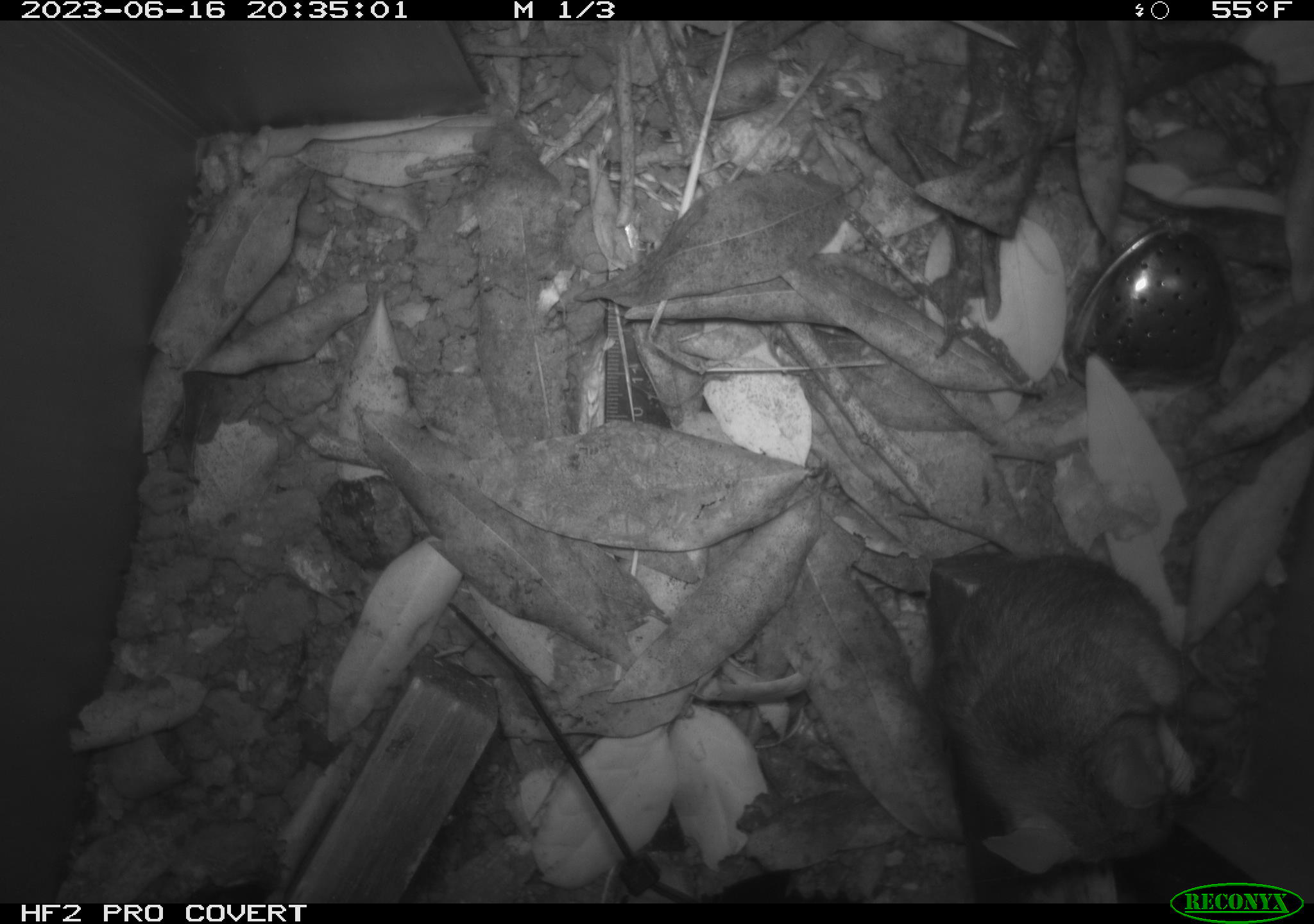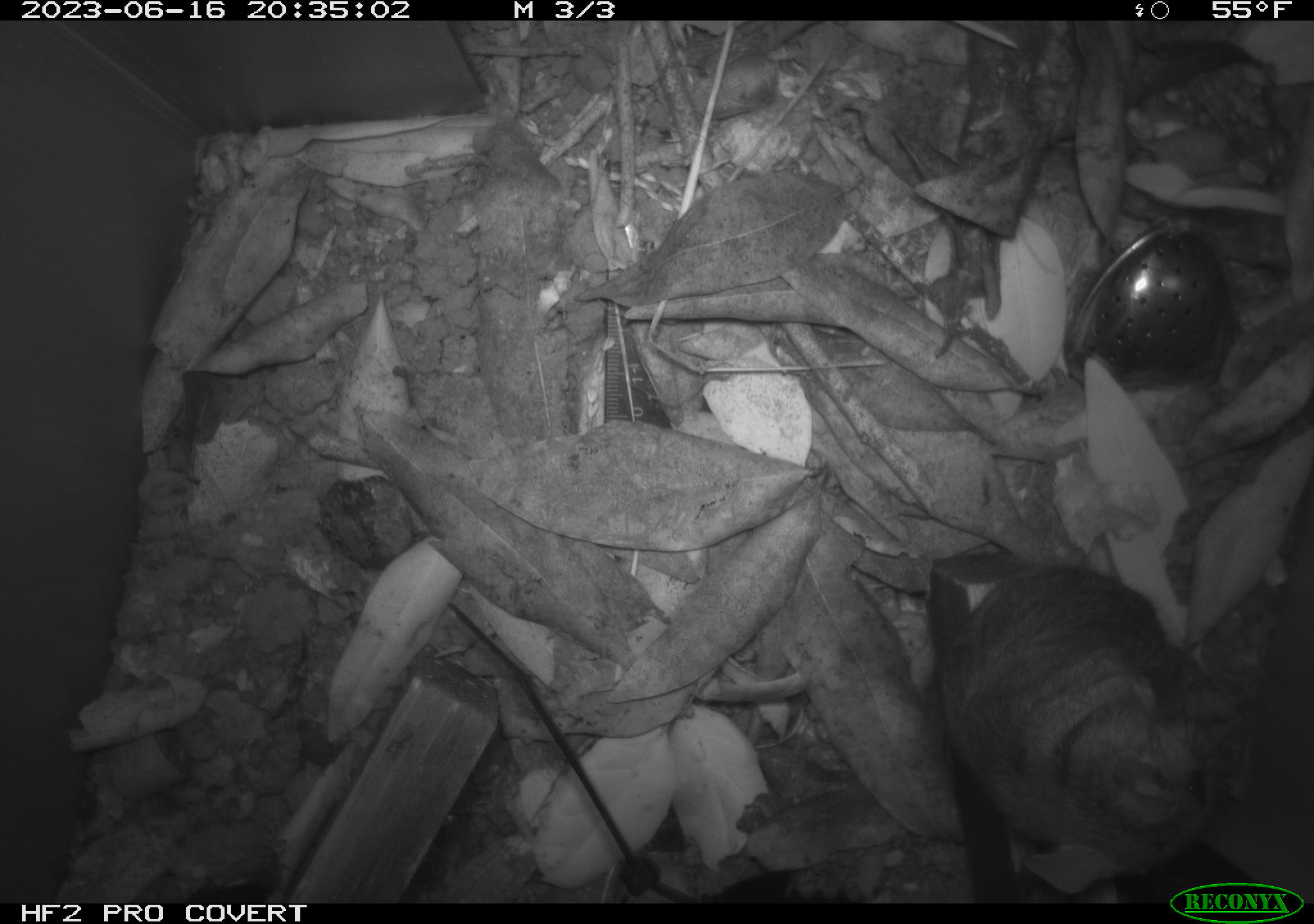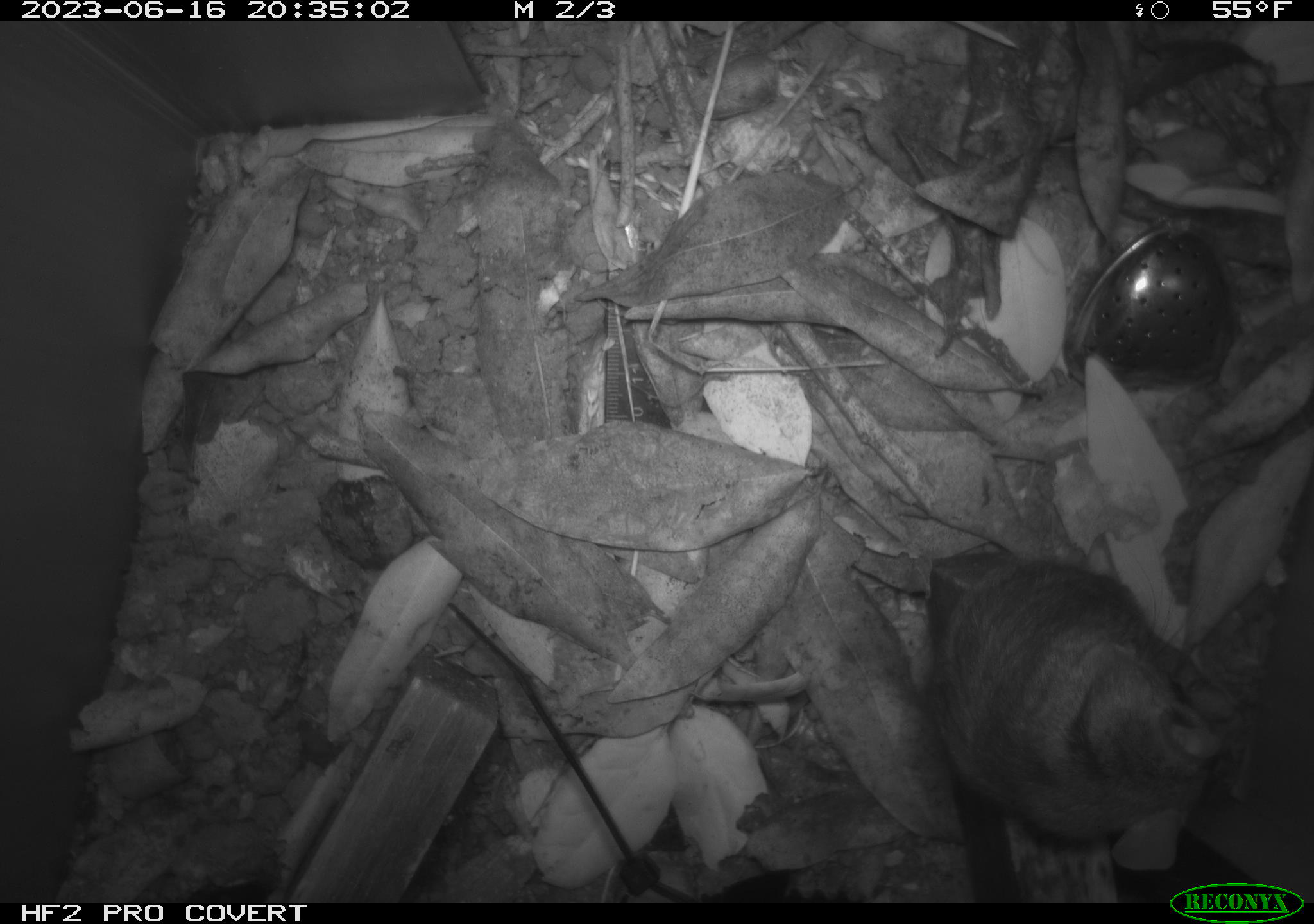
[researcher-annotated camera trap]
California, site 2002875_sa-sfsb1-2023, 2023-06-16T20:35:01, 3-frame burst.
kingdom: Animalia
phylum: Chordata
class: Mammalia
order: Rodentia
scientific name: Rodentia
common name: mouse species